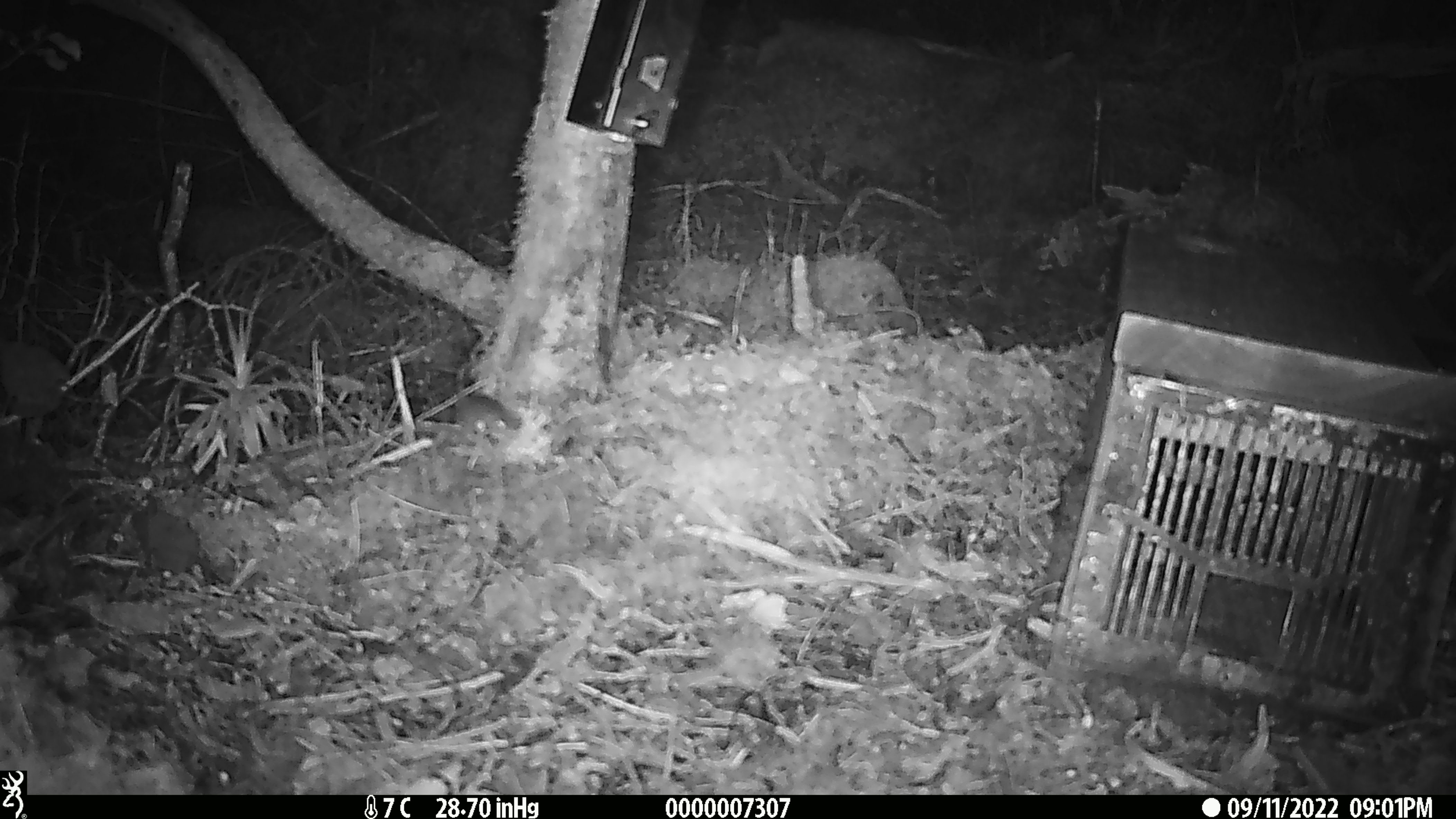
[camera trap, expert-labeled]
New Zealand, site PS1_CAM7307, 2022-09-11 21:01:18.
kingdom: Animalia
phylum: Chordata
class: Mammalia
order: Rodentia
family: Muridae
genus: Mus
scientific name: Mus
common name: mouse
Mouse (Mus).